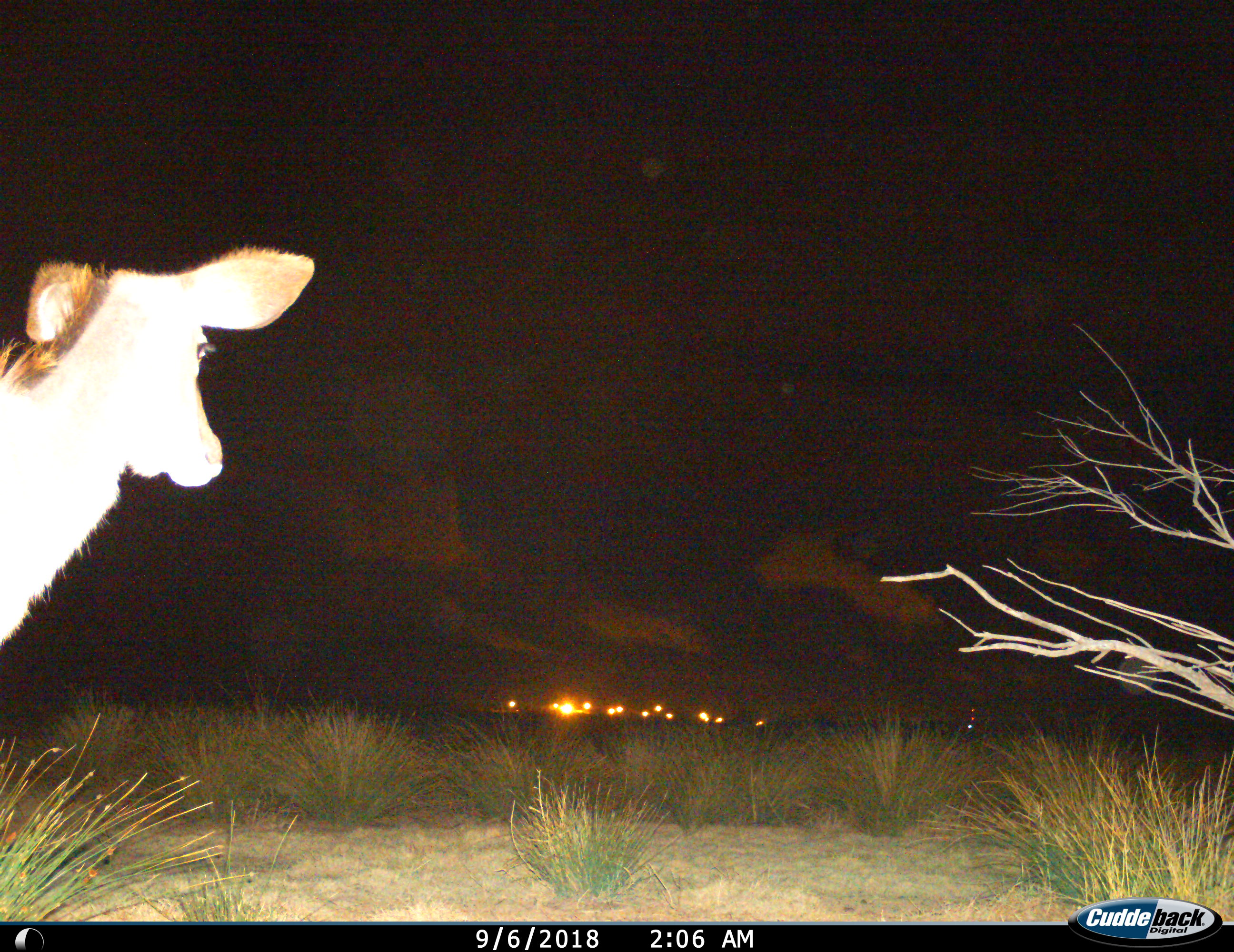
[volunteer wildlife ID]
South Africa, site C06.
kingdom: Animalia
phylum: Chordata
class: Mammalia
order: Artiodactyla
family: Bovidae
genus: Tragelaphus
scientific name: Tragelaphus strepsiceros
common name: greater kudu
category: kudu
Kudu (greater kudu) (Tragelaphus strepsiceros), count 1. Behavior (volunteer vote fractions): standing 86%, resting 0%, moving 14%, interacting 0%. Young present (vote fraction): 0%. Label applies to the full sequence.